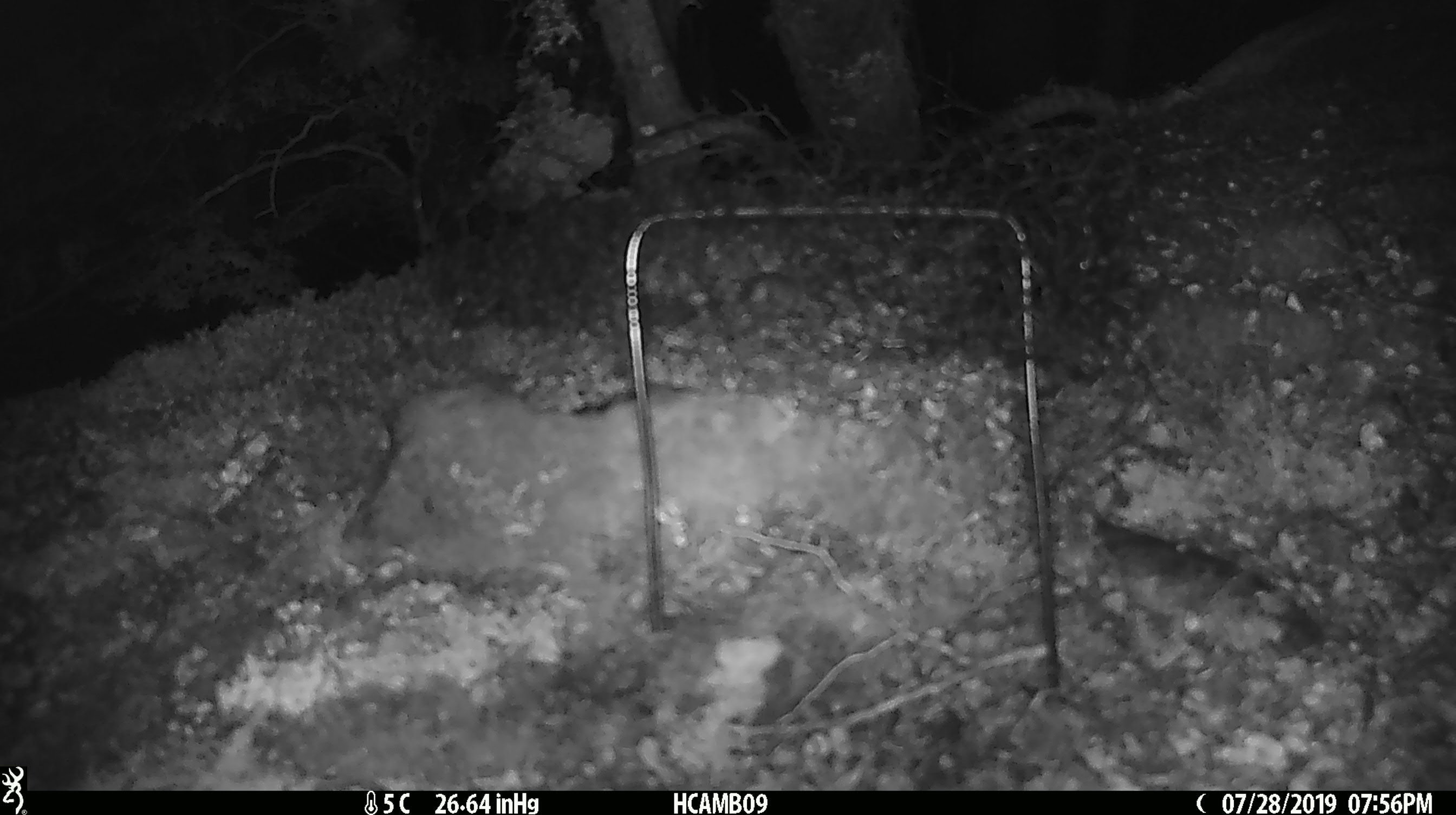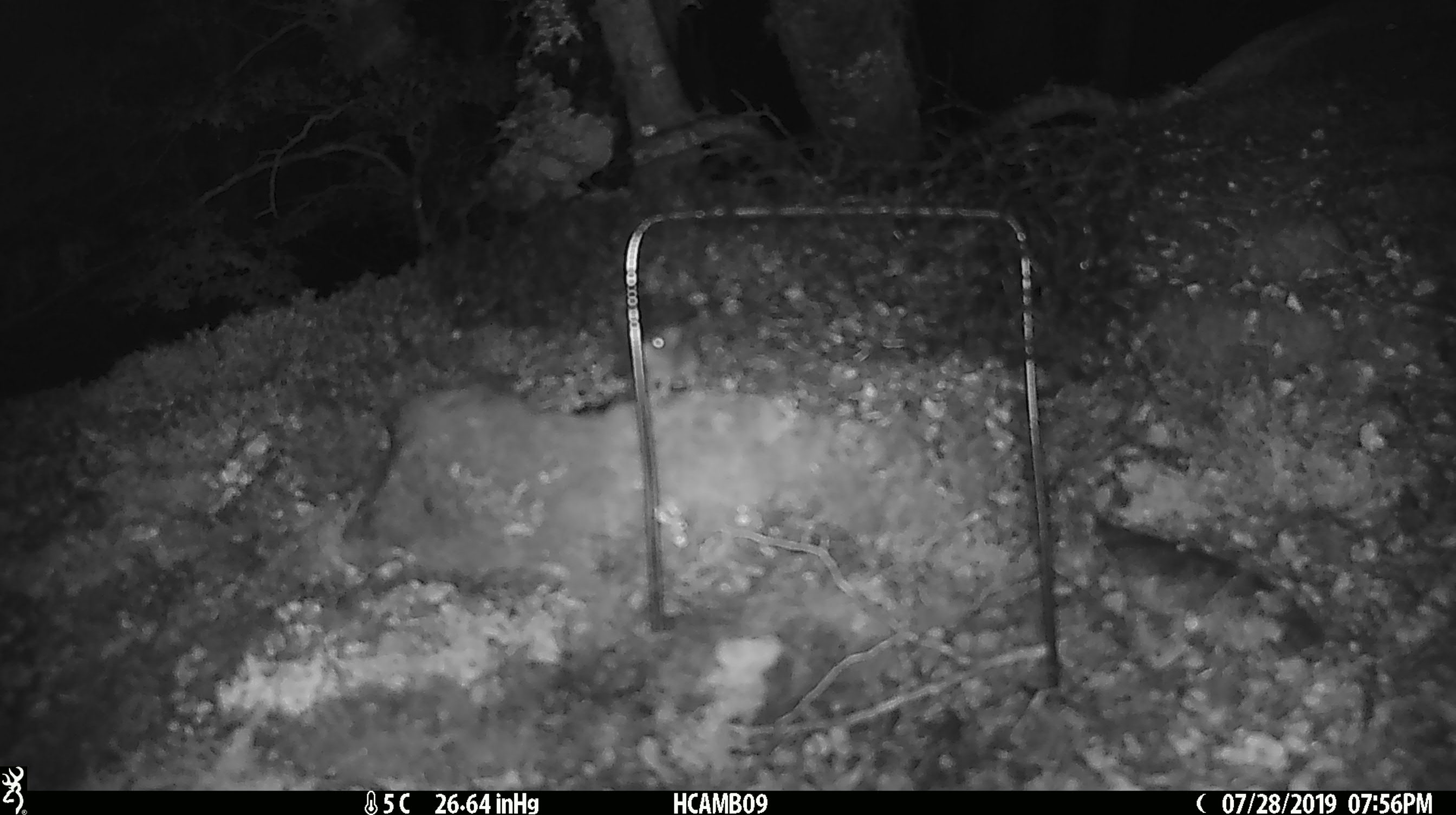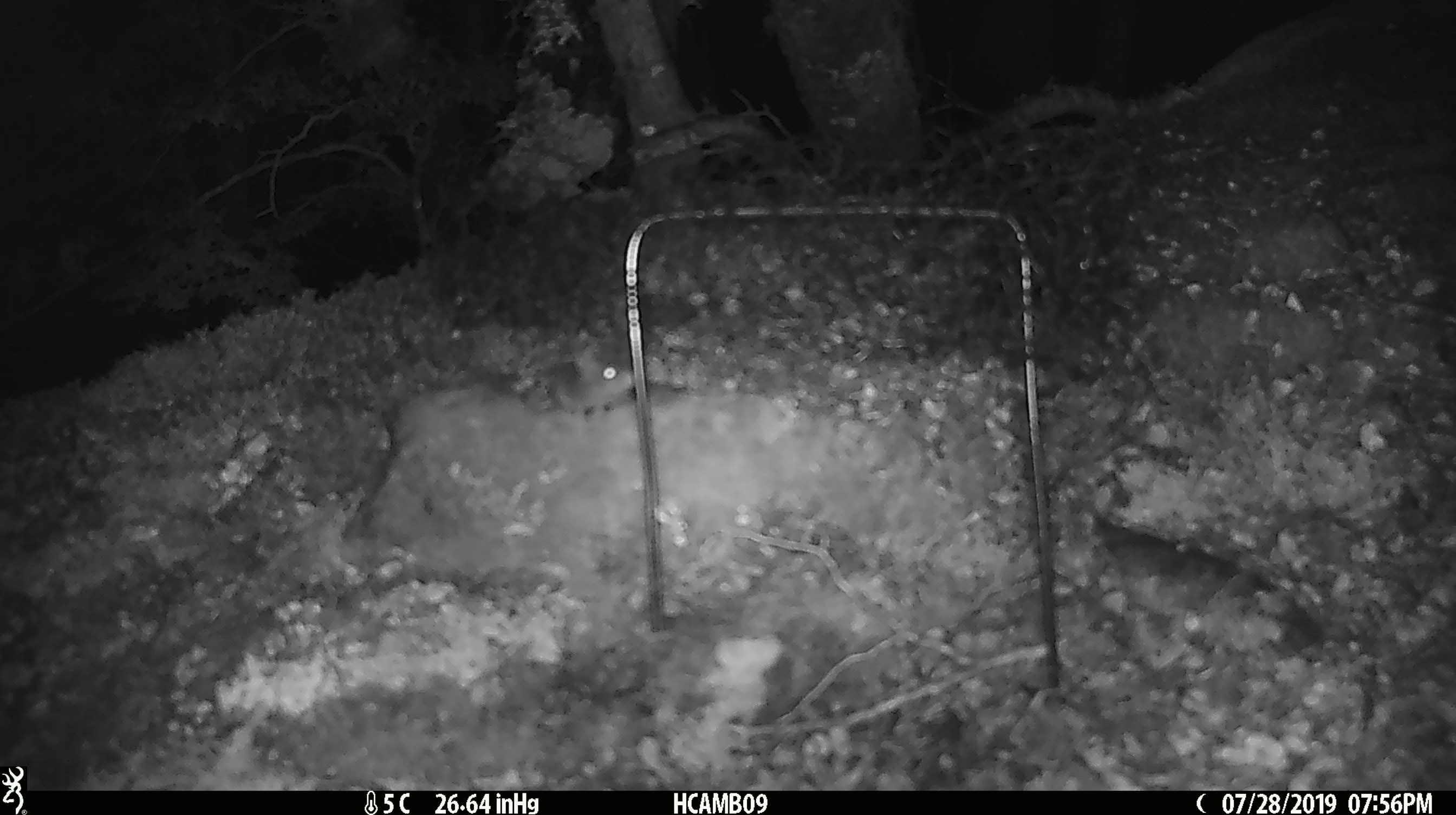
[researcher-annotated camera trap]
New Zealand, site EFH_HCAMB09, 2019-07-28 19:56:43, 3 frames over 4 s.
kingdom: Animalia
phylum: Chordata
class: Mammalia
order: Rodentia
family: Muridae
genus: Mus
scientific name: Mus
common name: mouse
Mouse (Mus).